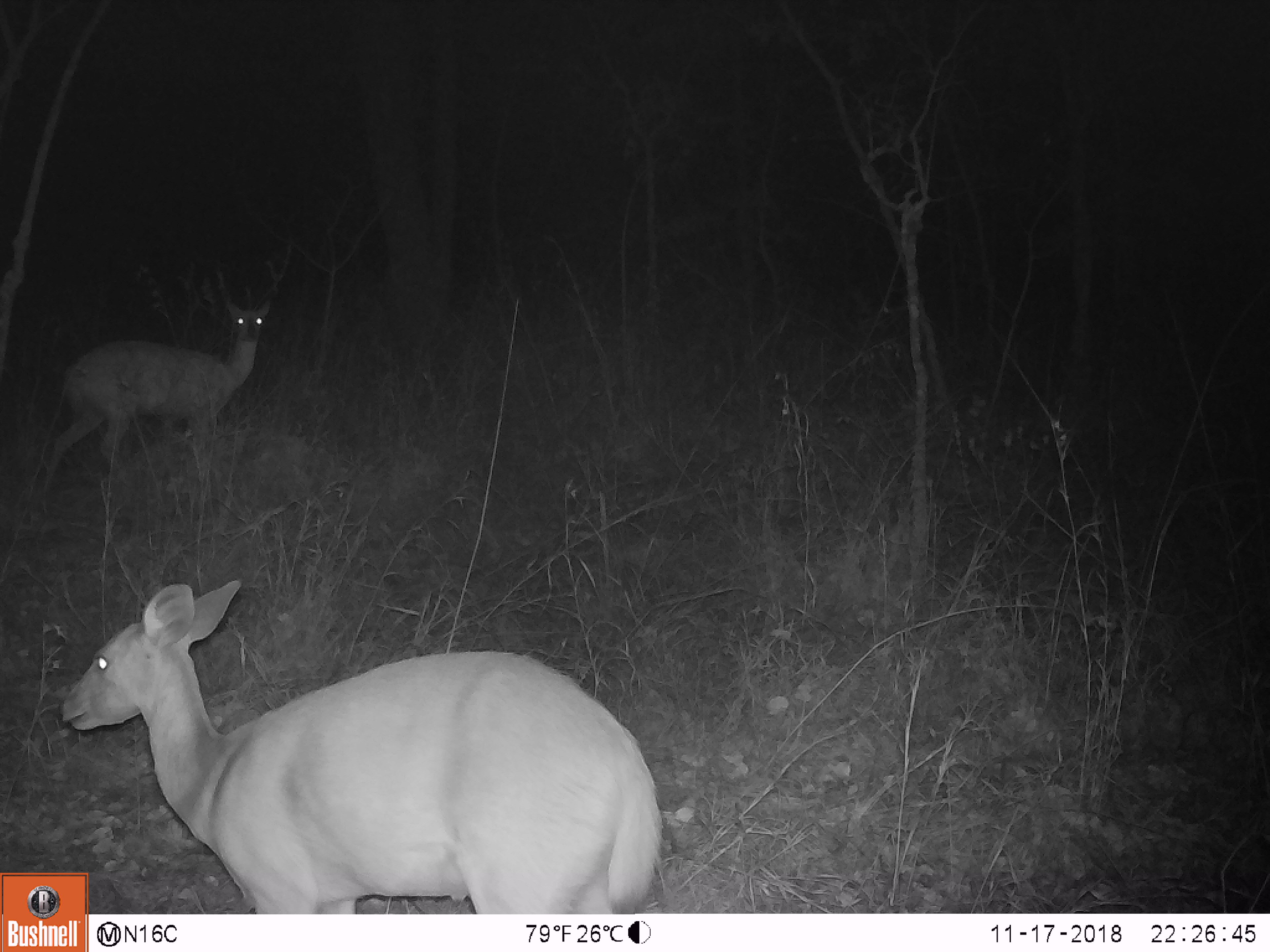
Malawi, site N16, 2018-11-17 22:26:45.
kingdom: Animalia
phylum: Chordata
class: Mammalia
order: Artiodactyla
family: Bovidae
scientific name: Antilopinae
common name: small antelope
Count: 2.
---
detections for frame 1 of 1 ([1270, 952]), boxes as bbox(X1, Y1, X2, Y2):
small antelope: bbox(91, 575, 667, 913); bbox(36, 295, 275, 490)